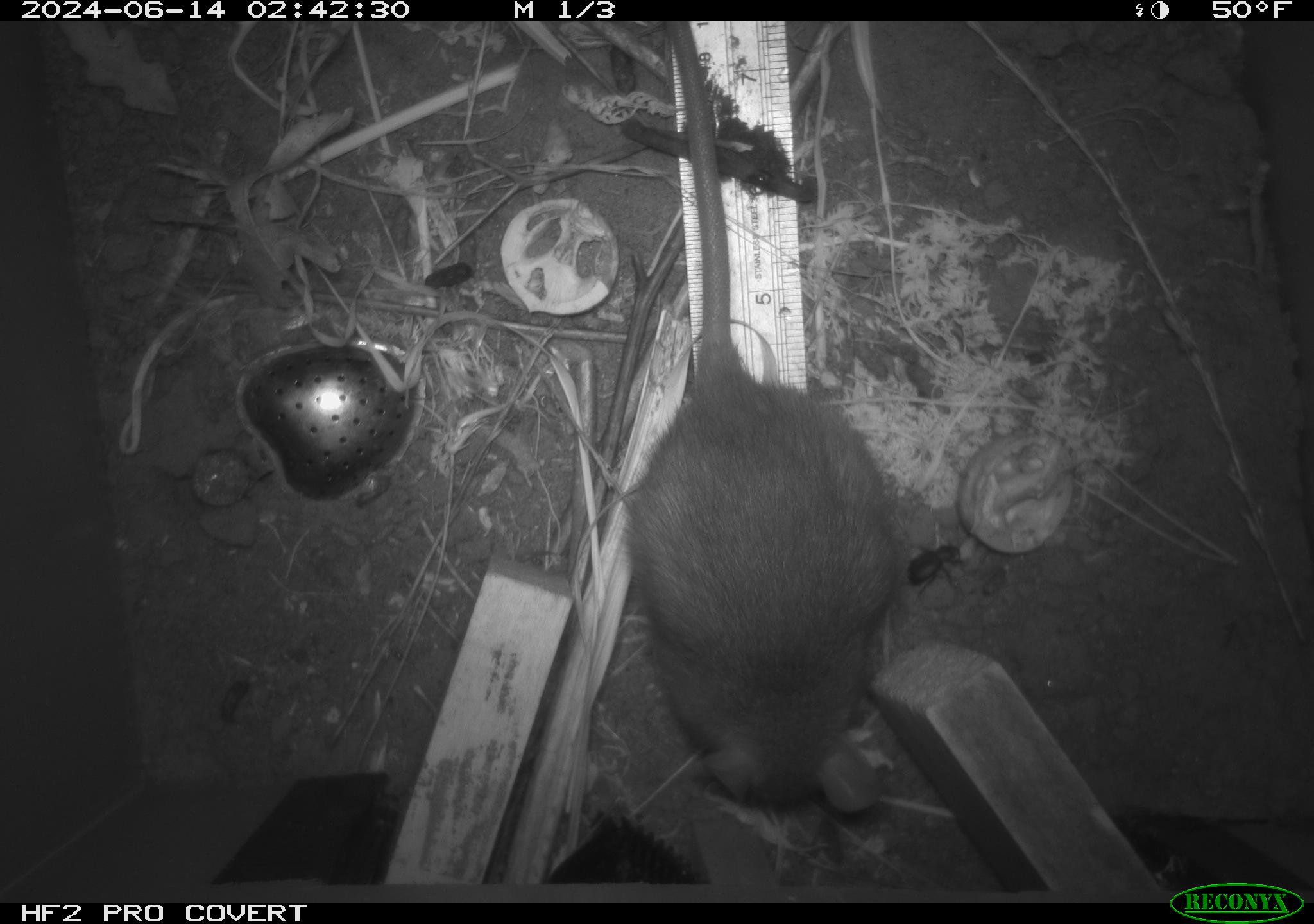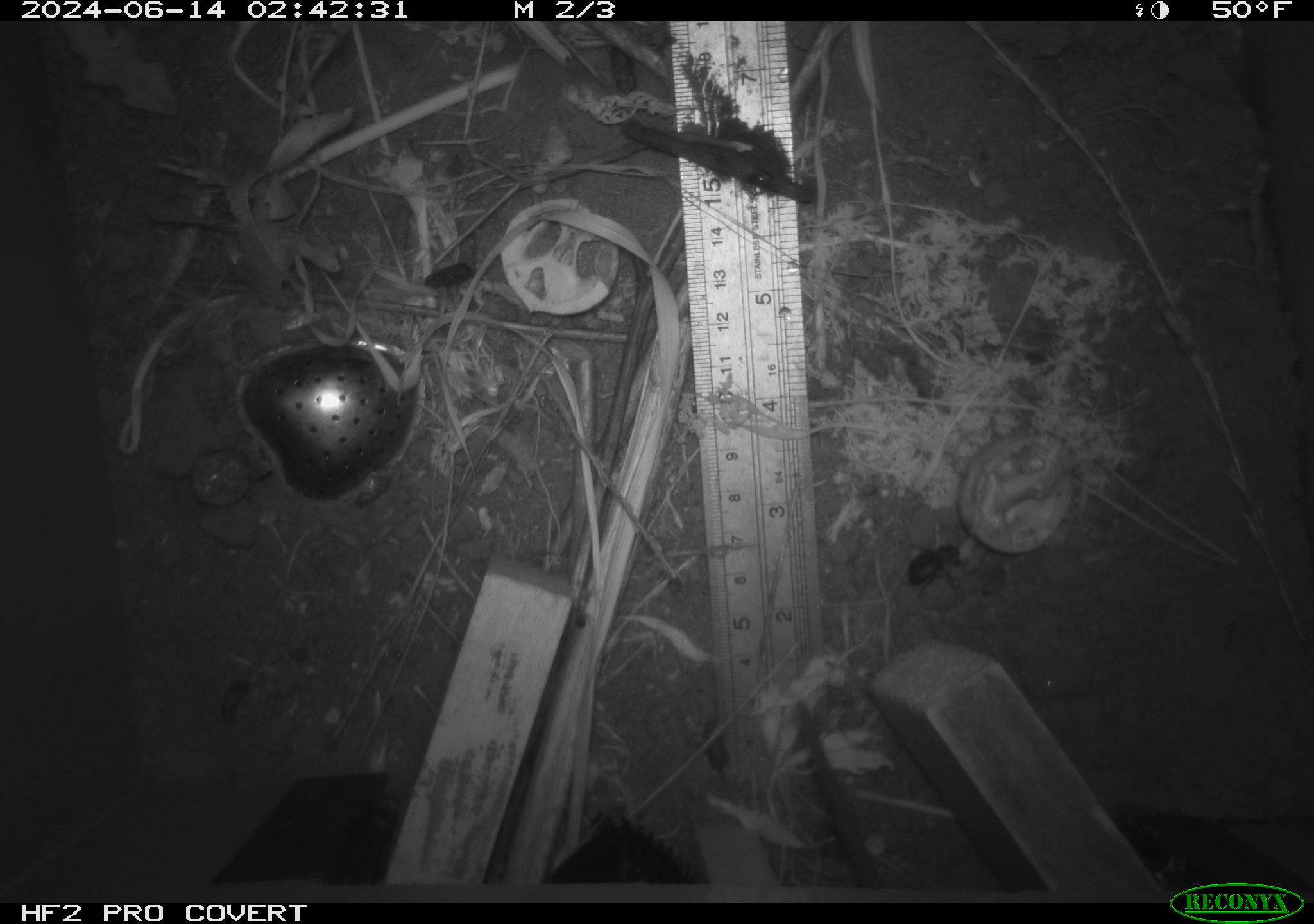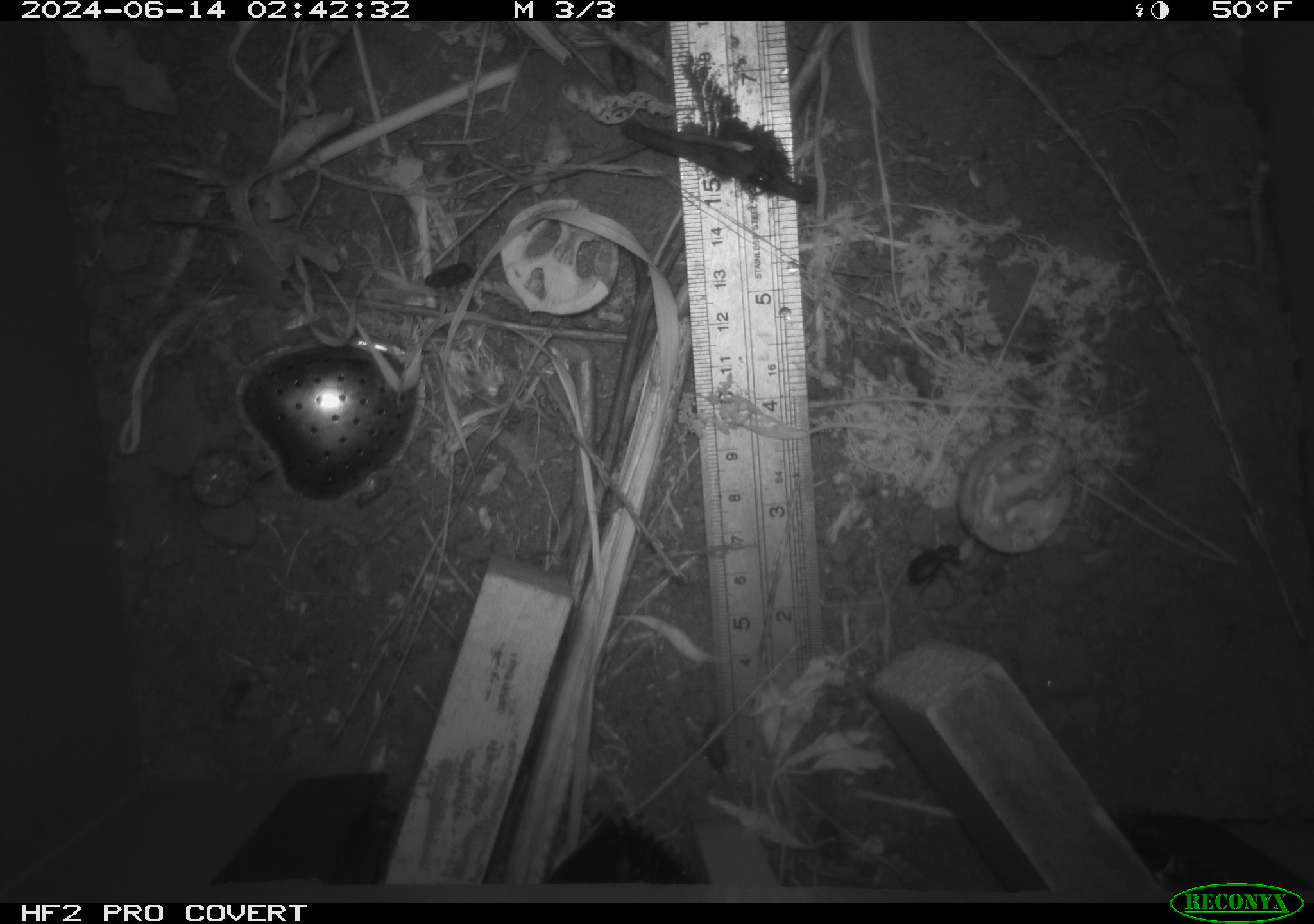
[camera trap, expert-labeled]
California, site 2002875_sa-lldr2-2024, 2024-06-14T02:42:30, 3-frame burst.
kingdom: Animalia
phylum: Chordata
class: Mammalia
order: Rodentia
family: Muridae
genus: Rattus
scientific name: Rattus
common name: rat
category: rattus species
Rattus species (rat) (Rattus).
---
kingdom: Animalia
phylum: Chordata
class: Mammalia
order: Rodentia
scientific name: Rodentia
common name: rodent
Rodent (Rodentia).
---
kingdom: Animalia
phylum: Arthropoda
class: Insecta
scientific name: Insecta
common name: insect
Insect (Insecta).